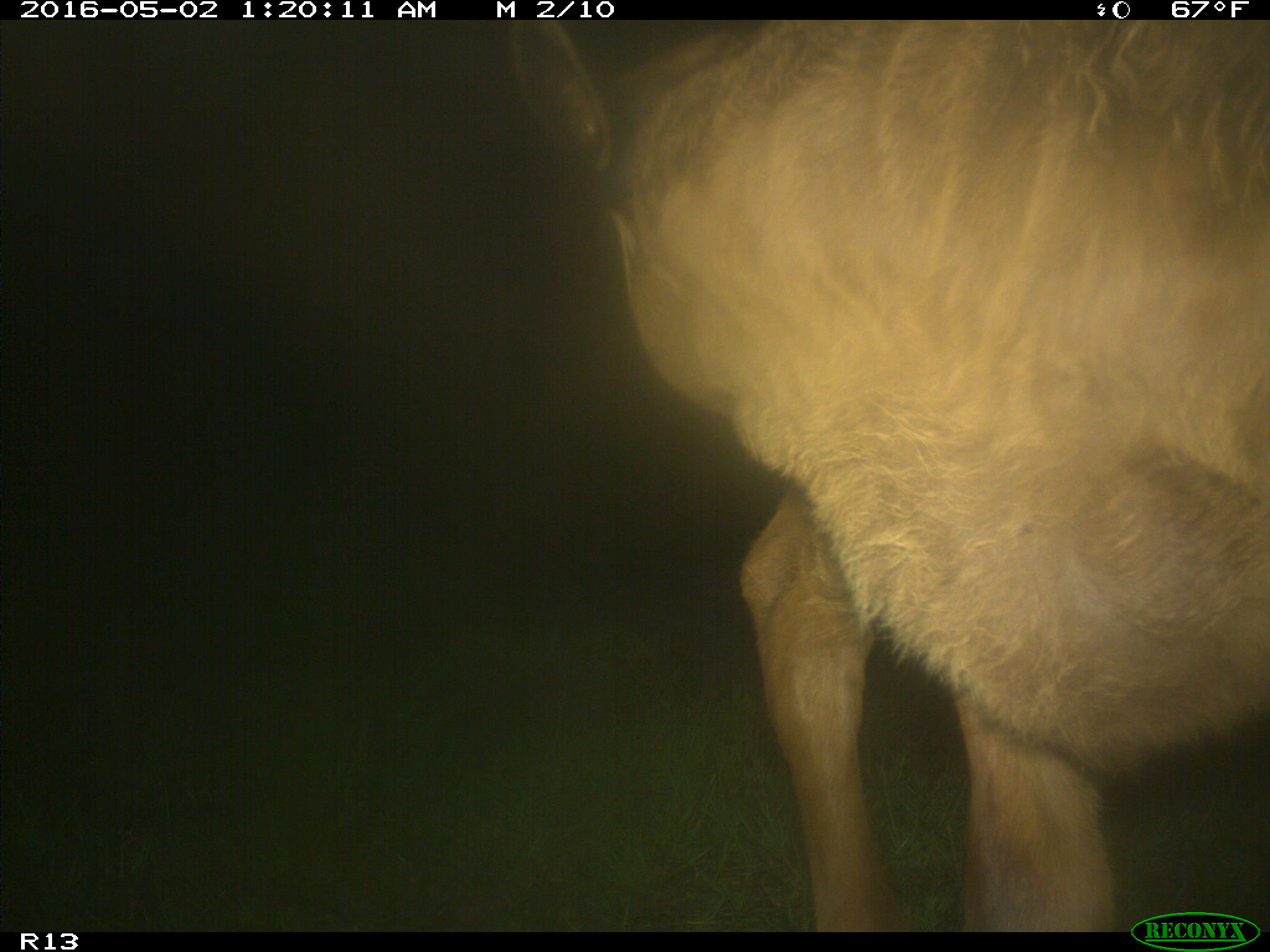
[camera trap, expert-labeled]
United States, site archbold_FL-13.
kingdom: Animalia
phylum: Chordata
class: Mammalia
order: Artiodactyla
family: Bovidae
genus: Bos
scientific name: Bos taurus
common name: domestic cow